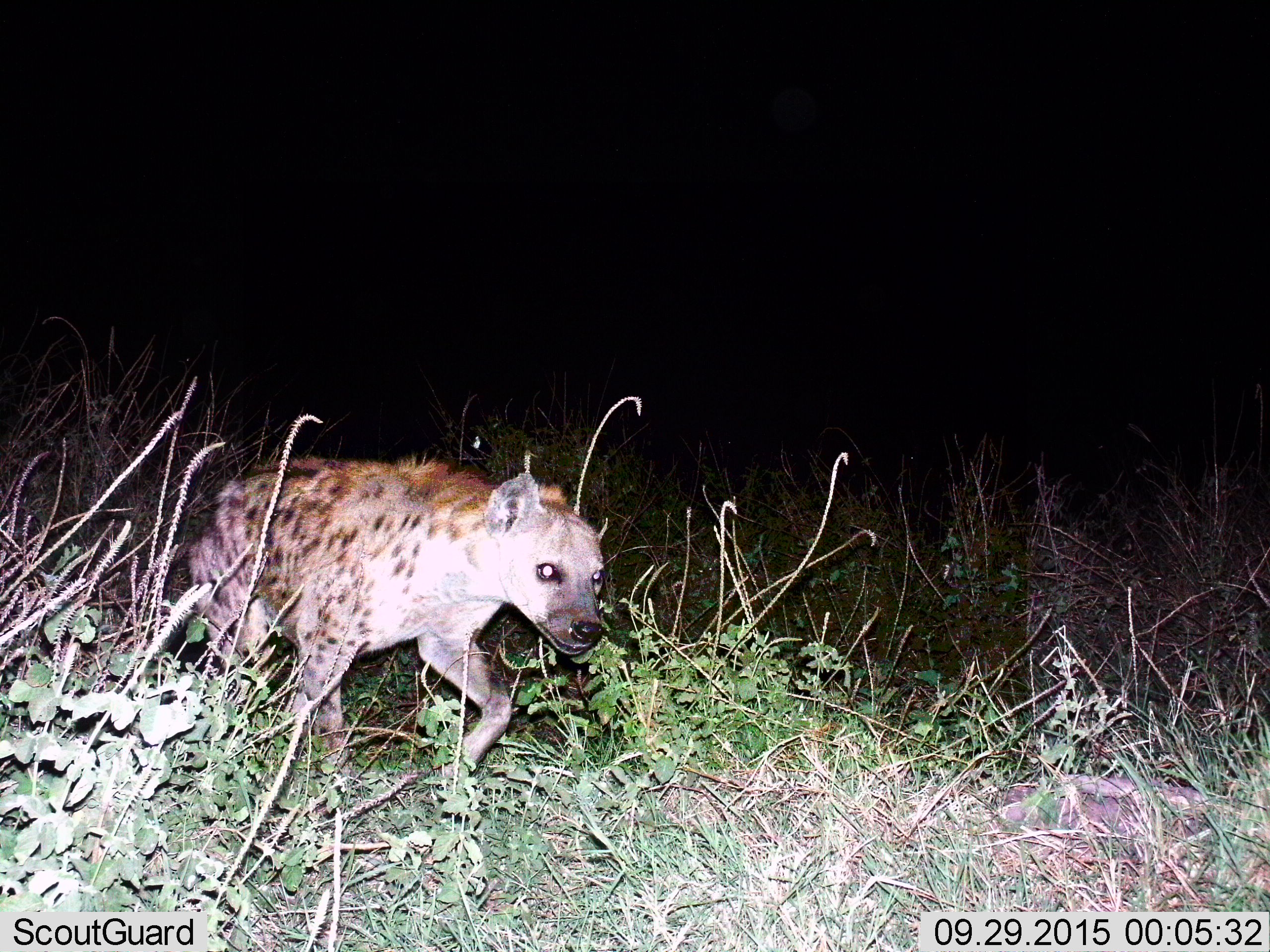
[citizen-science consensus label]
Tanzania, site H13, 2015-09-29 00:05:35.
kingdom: Animalia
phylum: Chordata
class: Mammalia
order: Carnivora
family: Hyaenidae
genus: Crocuta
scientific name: Crocuta crocuta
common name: spotted hyena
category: hyenaspotted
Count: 1.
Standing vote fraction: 0%.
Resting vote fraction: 0%.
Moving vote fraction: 100%.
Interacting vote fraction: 0%.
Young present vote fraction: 0%.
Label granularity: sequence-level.